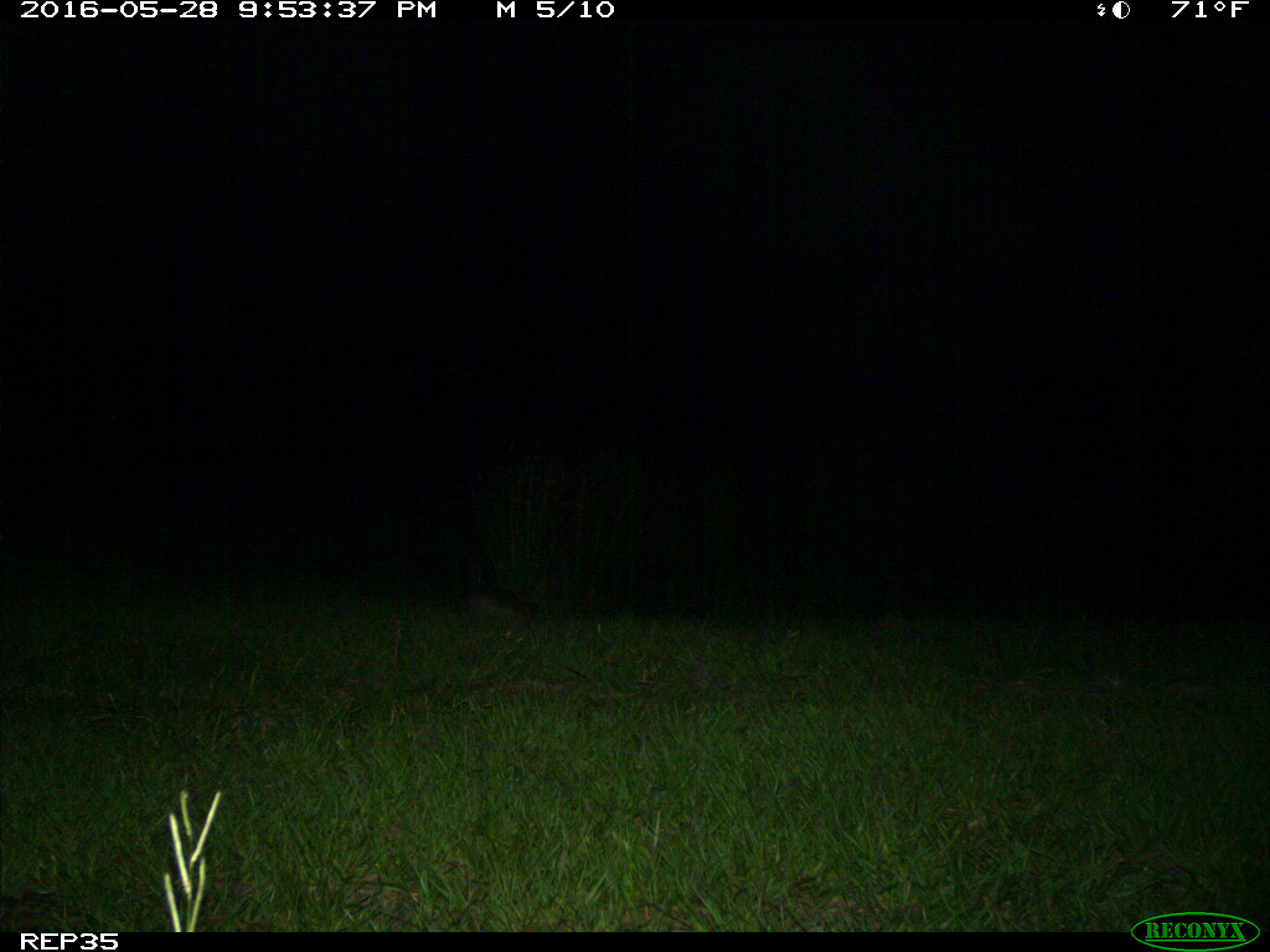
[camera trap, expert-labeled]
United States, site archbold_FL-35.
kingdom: Animalia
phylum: Chordata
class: Mammalia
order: Cingulata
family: Dasypodidae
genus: Dasypus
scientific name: Dasypus novemcinctus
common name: nine-banded armadillo